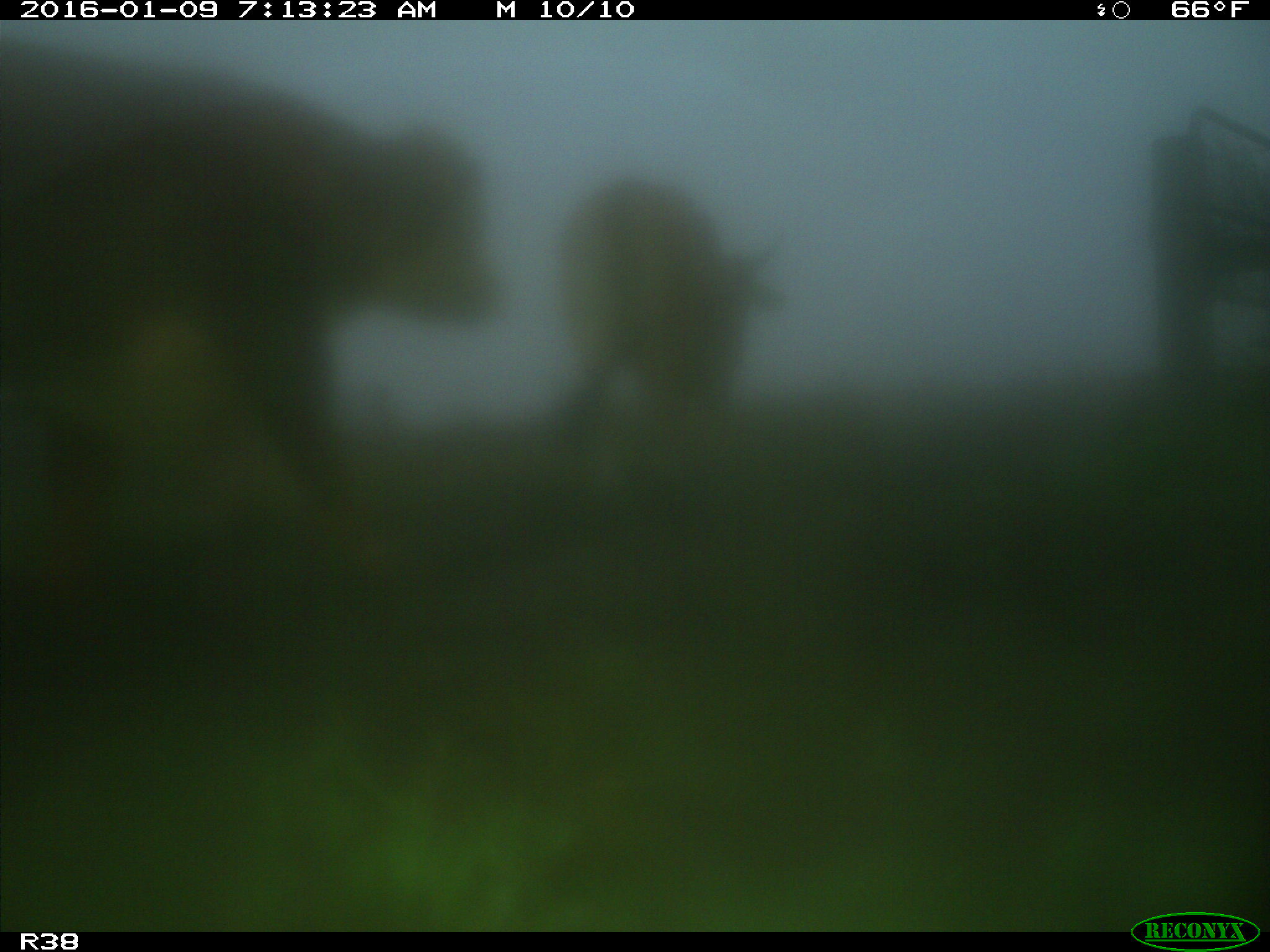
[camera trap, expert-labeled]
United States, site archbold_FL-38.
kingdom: Animalia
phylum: Chordata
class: Mammalia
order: Artiodactyla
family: Bovidae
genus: Bos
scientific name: Bos taurus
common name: domestic cow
Bos taurus (domestic cow).